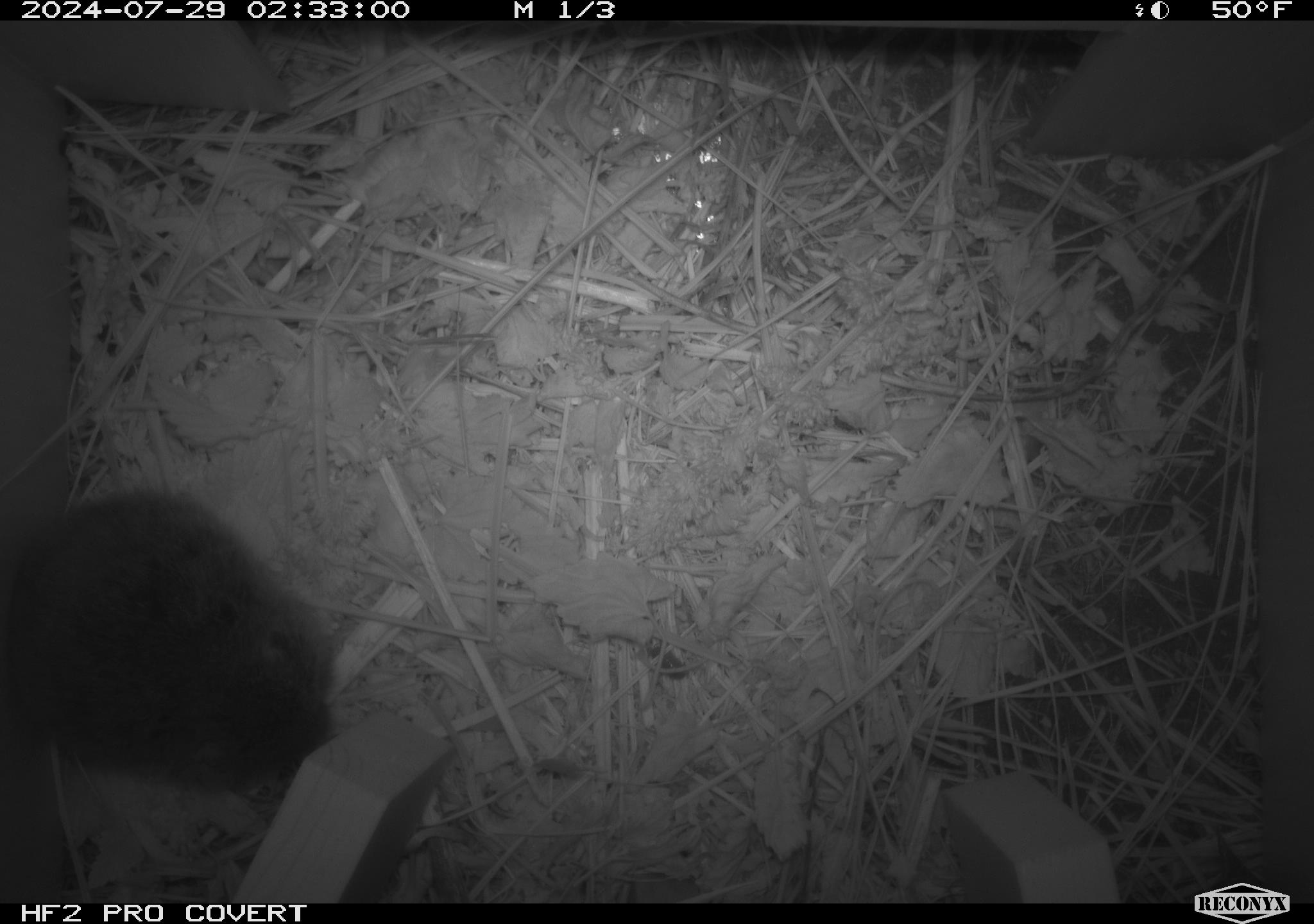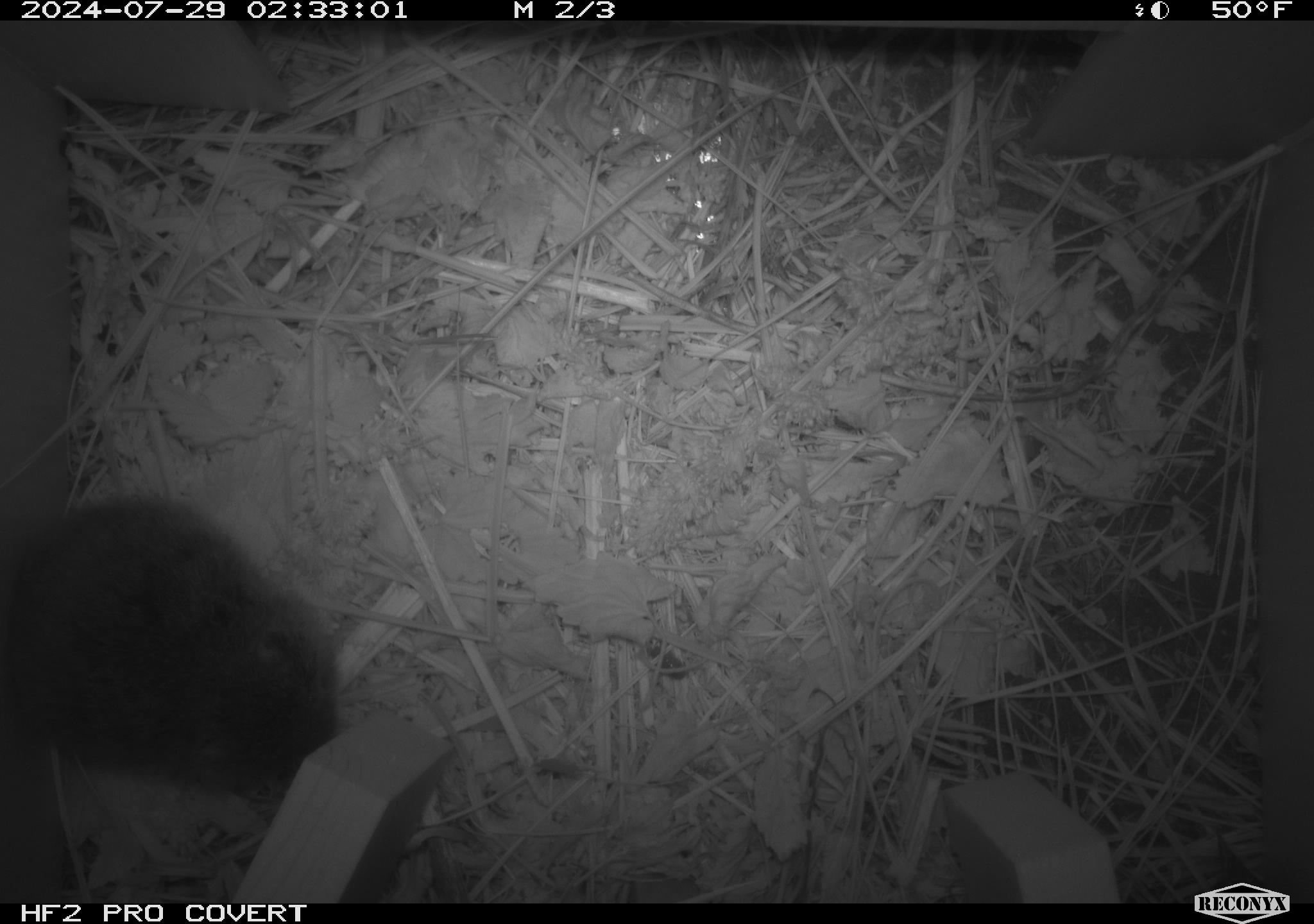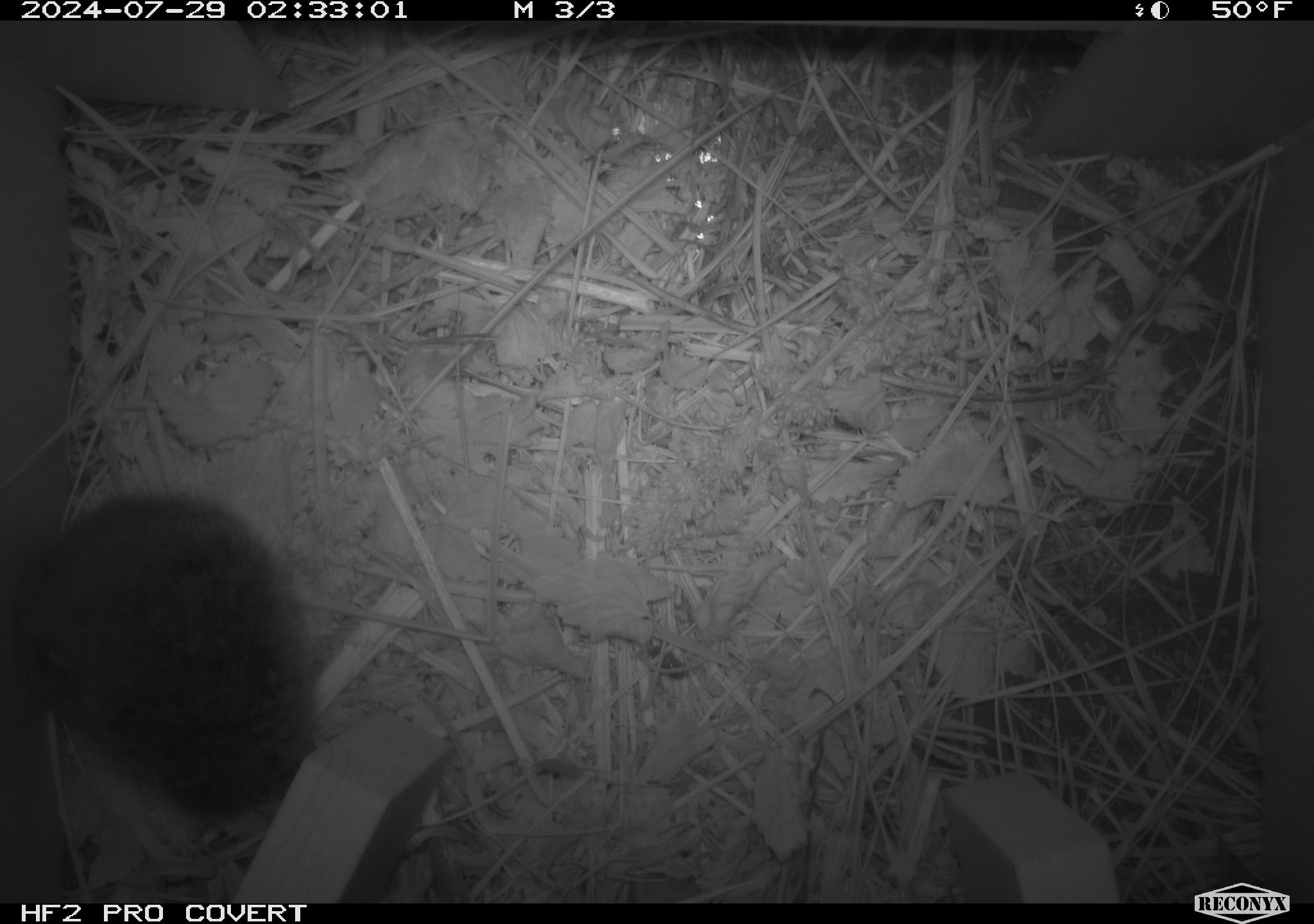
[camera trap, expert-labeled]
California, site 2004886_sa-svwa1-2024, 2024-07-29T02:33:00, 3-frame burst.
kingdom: Animalia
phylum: Chordata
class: Mammalia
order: Rodentia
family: Cricetidae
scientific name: Arvicolinae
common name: voles, lemmings, and muskrats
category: arvicolinae subfamily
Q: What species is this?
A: Arvicolinae subfamily (voles, lemmings, and muskrats) (Arvicolinae).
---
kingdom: Animalia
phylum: Arthropoda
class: Malacostraca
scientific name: Malacostraca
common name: amphipods, crabs, isopods, krill, lobsters and shrimps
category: malacostracan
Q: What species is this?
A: Malacostracan (amphipods, crabs, isopods, krill, lobsters and shrimps) (Malacostraca).